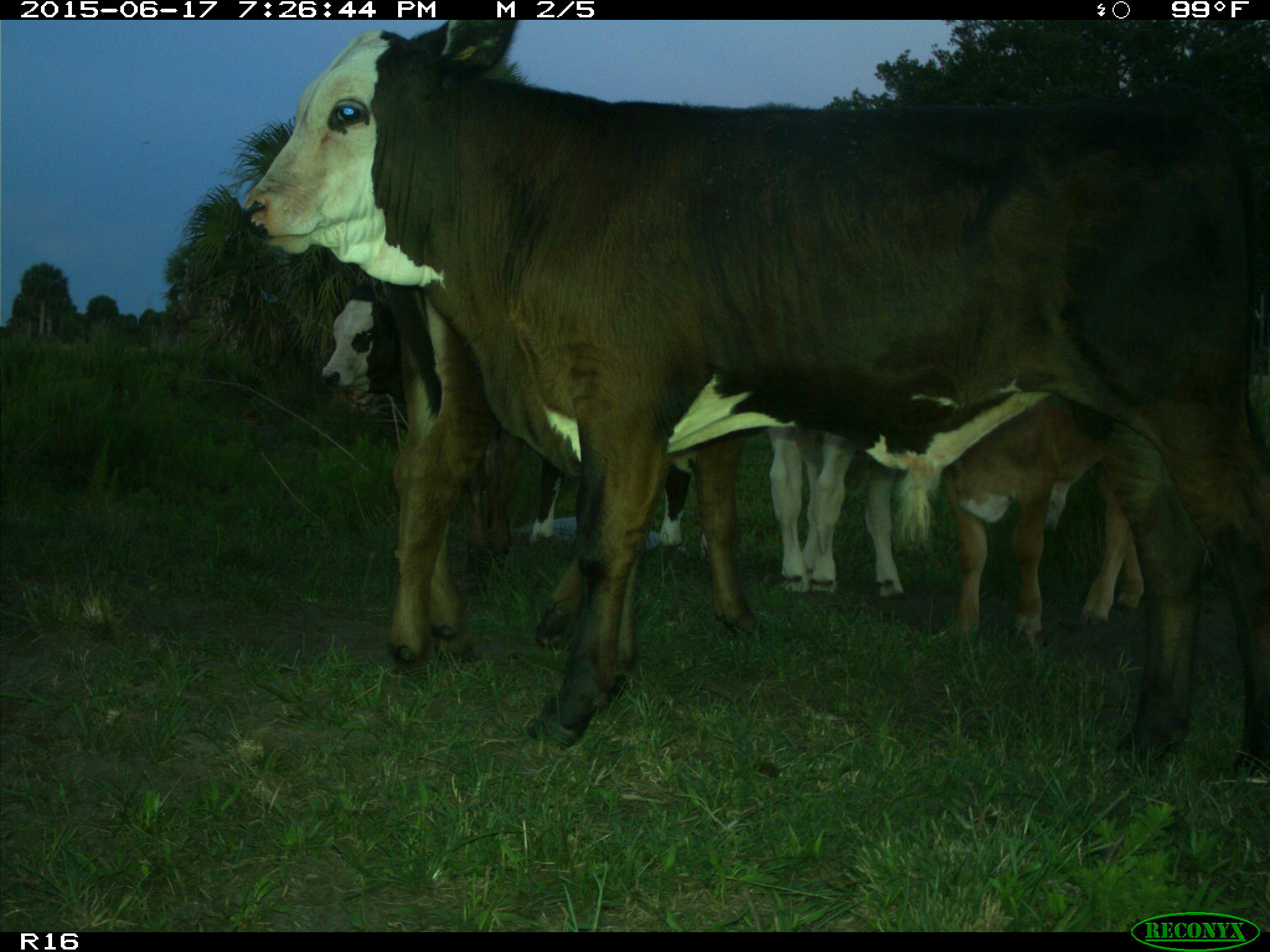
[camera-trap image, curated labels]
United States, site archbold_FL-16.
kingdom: Animalia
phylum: Chordata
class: Mammalia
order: Artiodactyla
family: Bovidae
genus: Bos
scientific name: Bos taurus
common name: domestic cow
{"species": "Bos taurus (domestic cow)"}